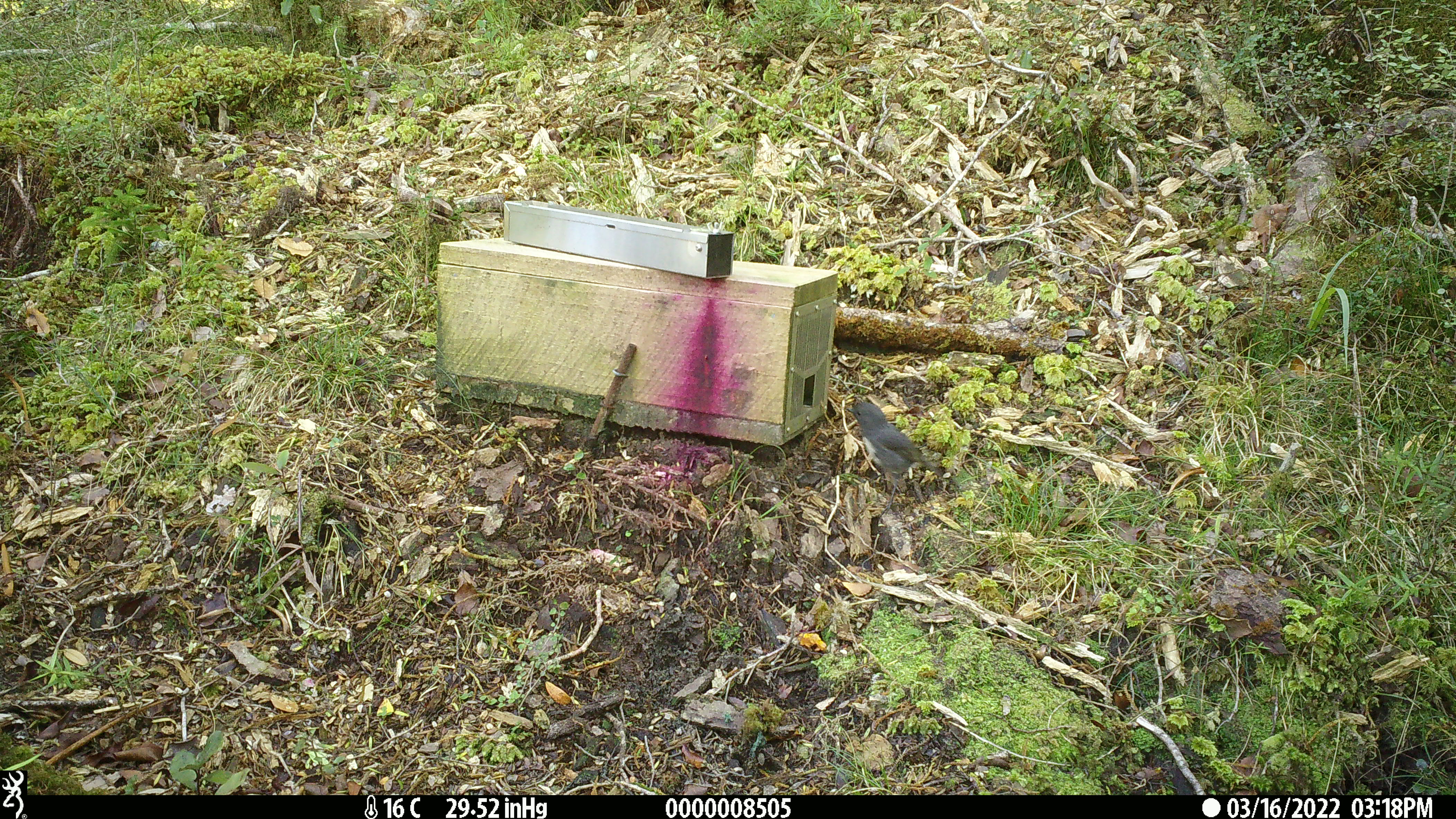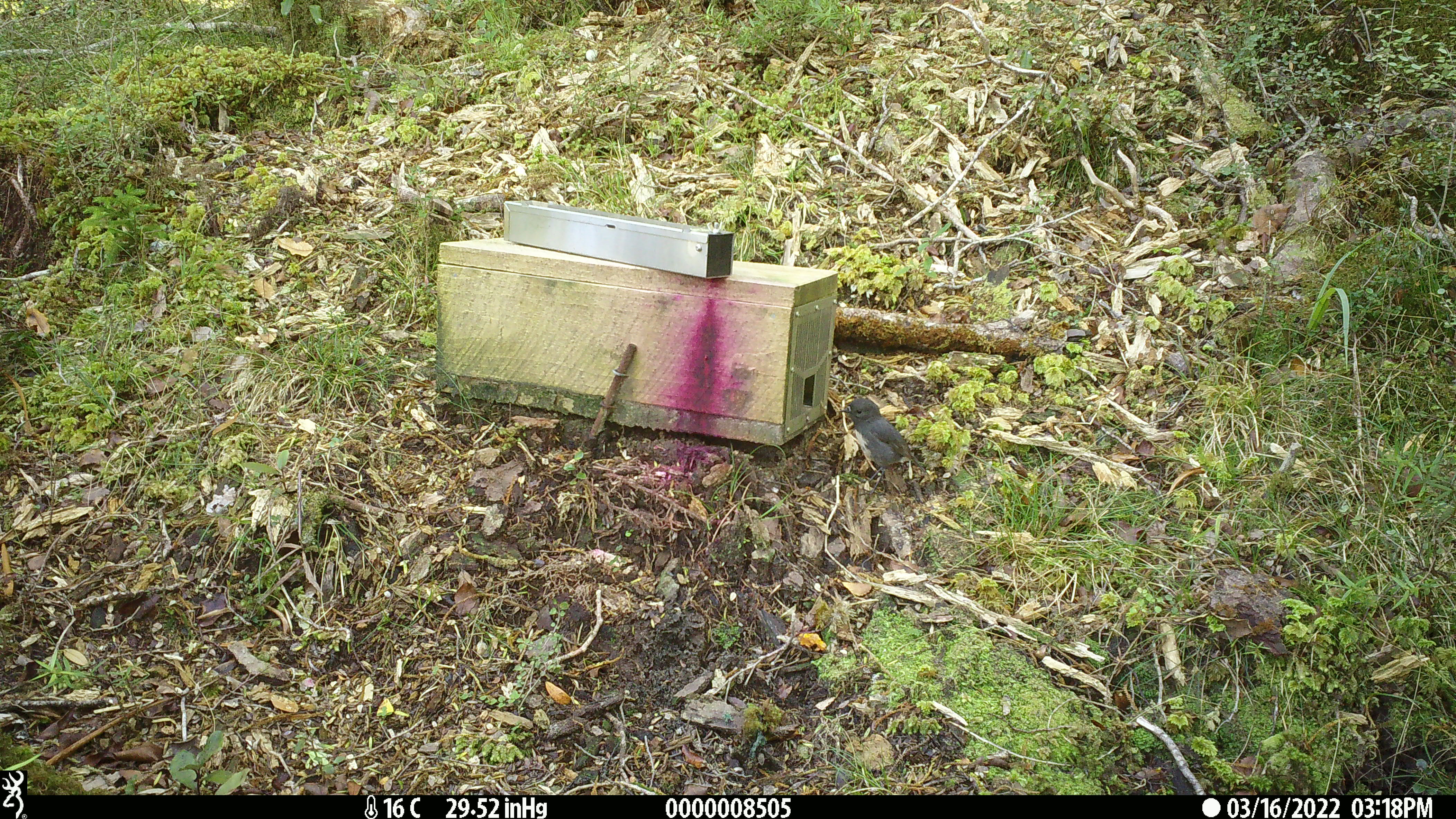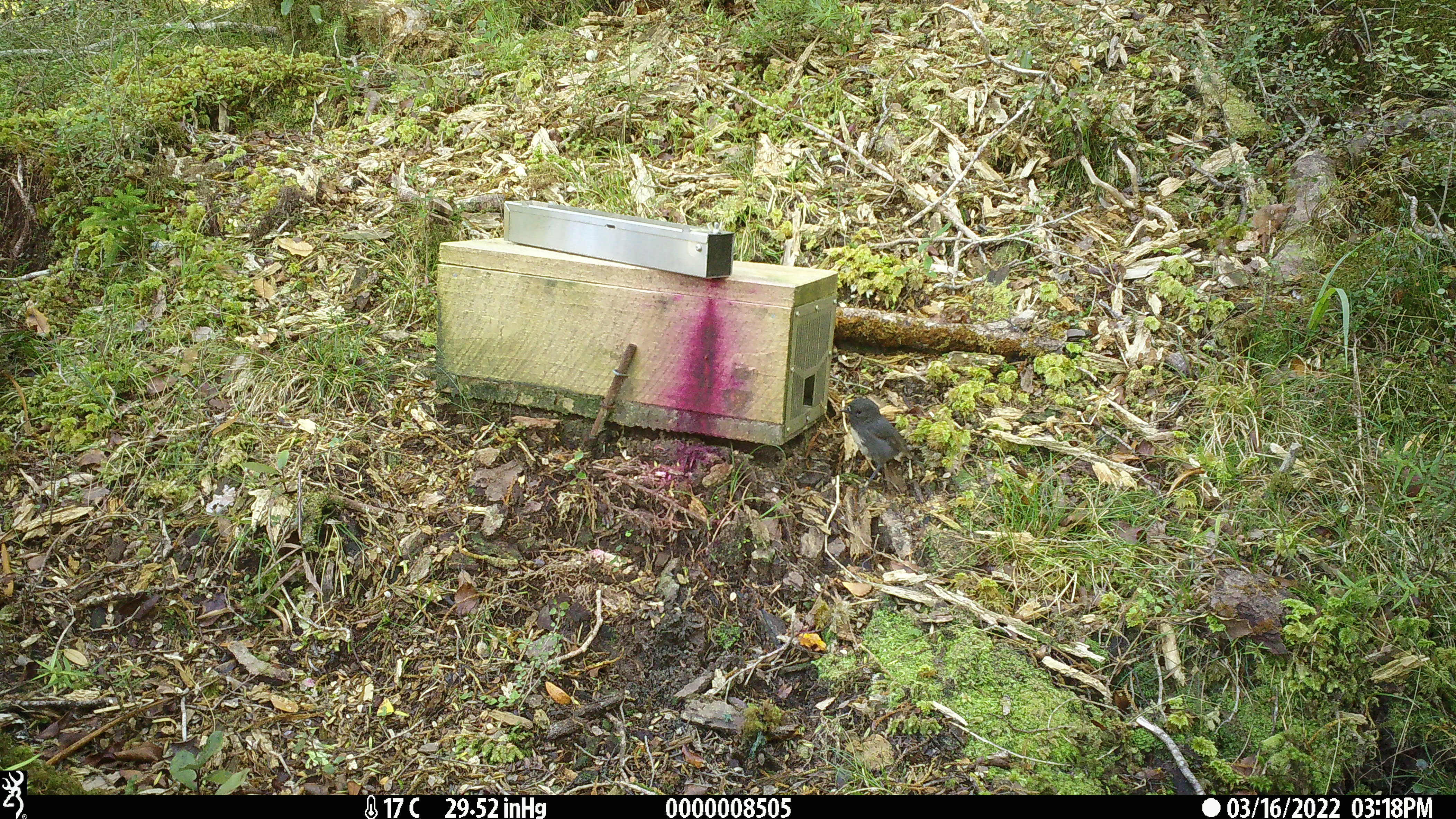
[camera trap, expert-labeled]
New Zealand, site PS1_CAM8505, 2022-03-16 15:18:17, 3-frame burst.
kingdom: Animalia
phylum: Chordata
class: Aves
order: Passeriformes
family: Petroicidae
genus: Petroica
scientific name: Petroica australis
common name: new zealand robin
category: robin